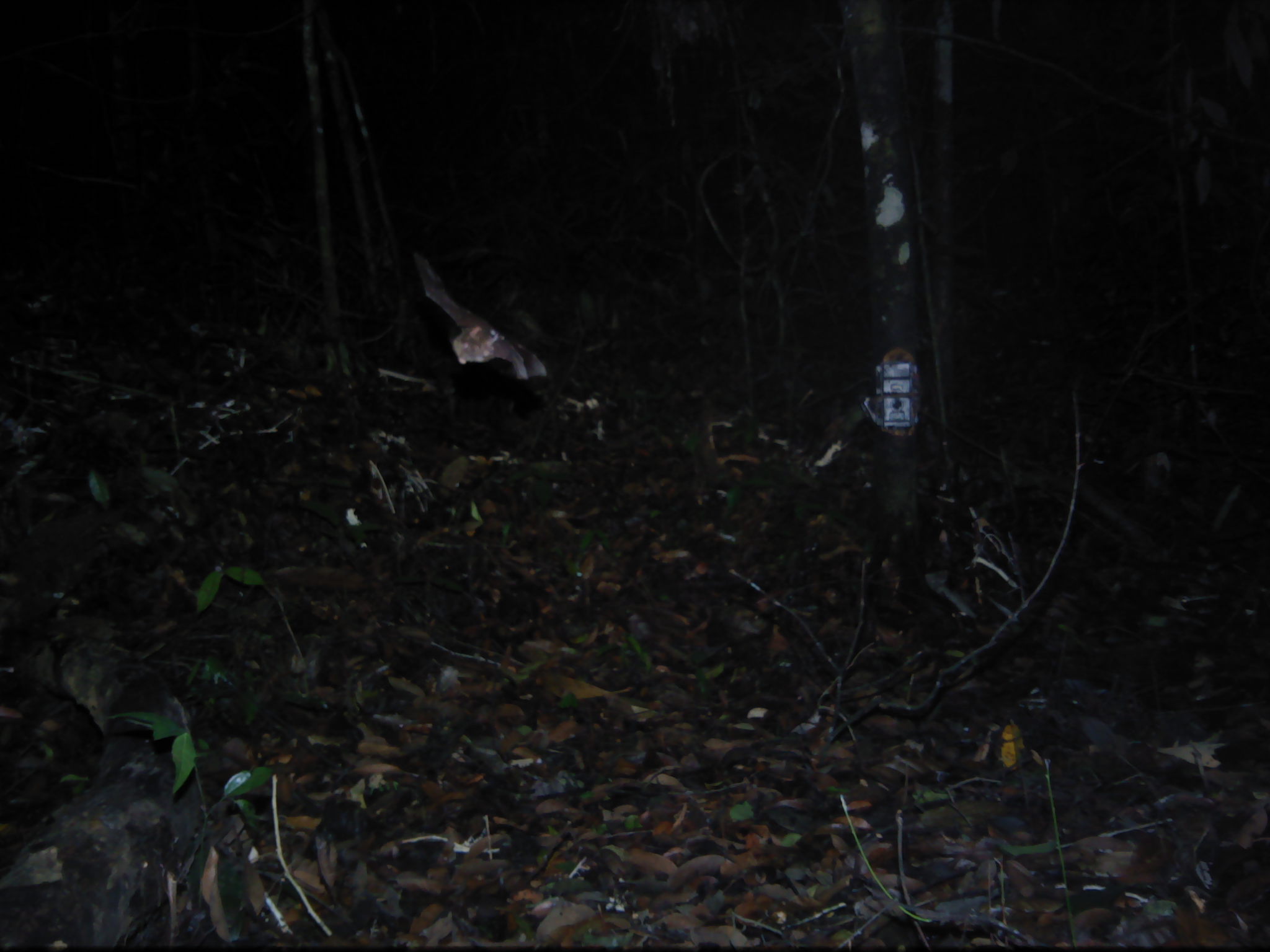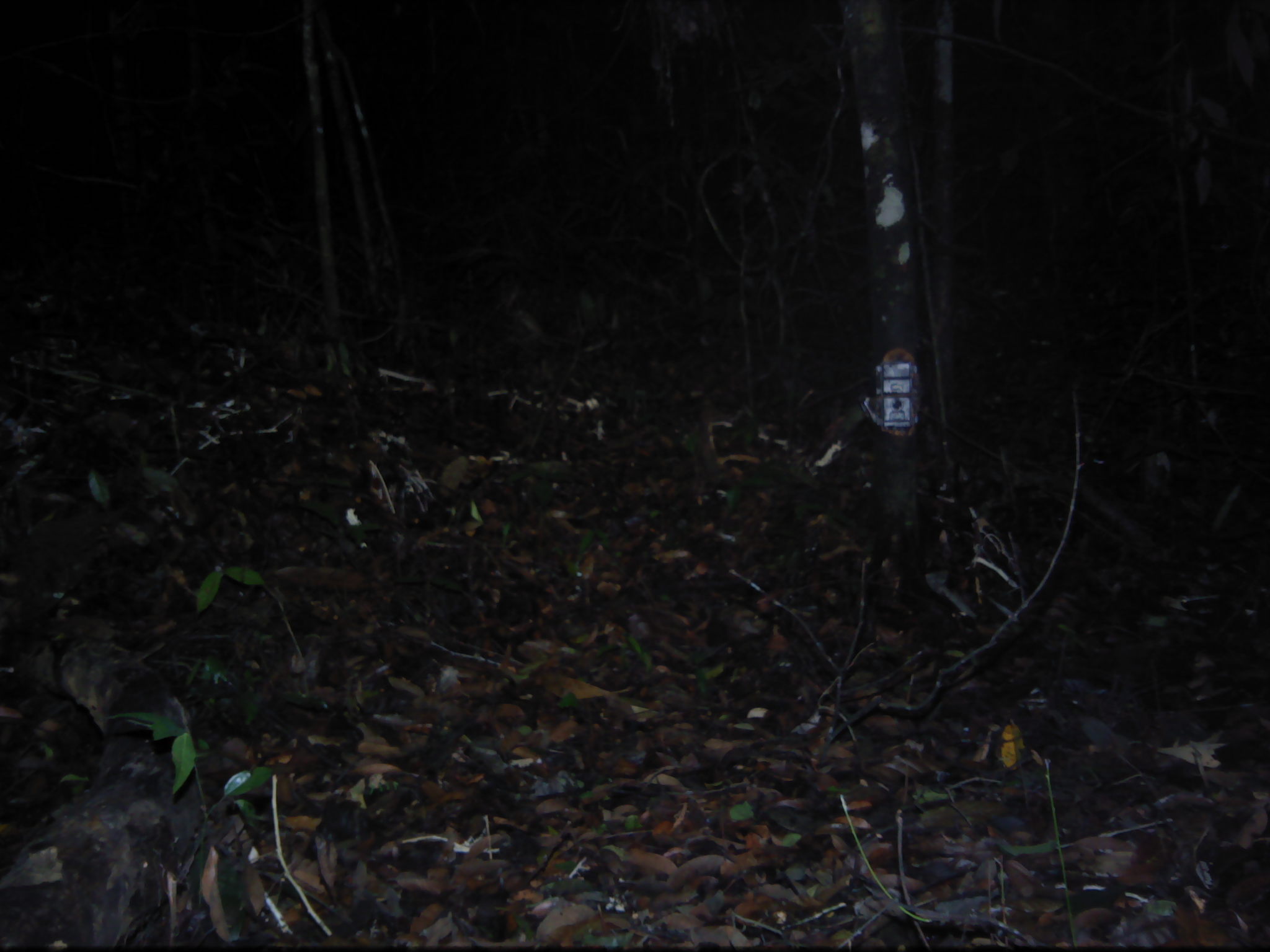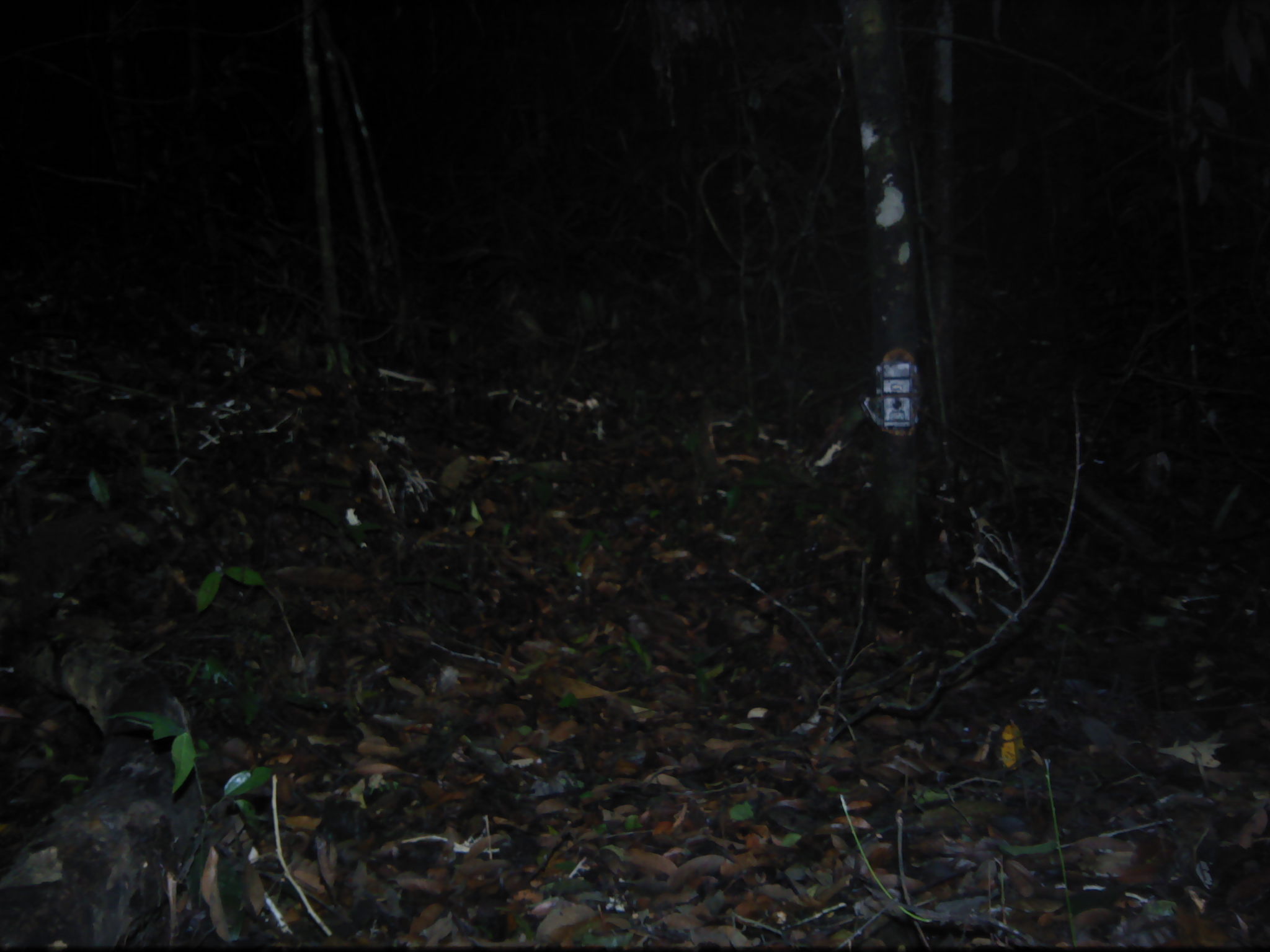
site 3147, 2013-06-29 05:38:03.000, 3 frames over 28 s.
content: unidentified animal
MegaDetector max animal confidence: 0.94